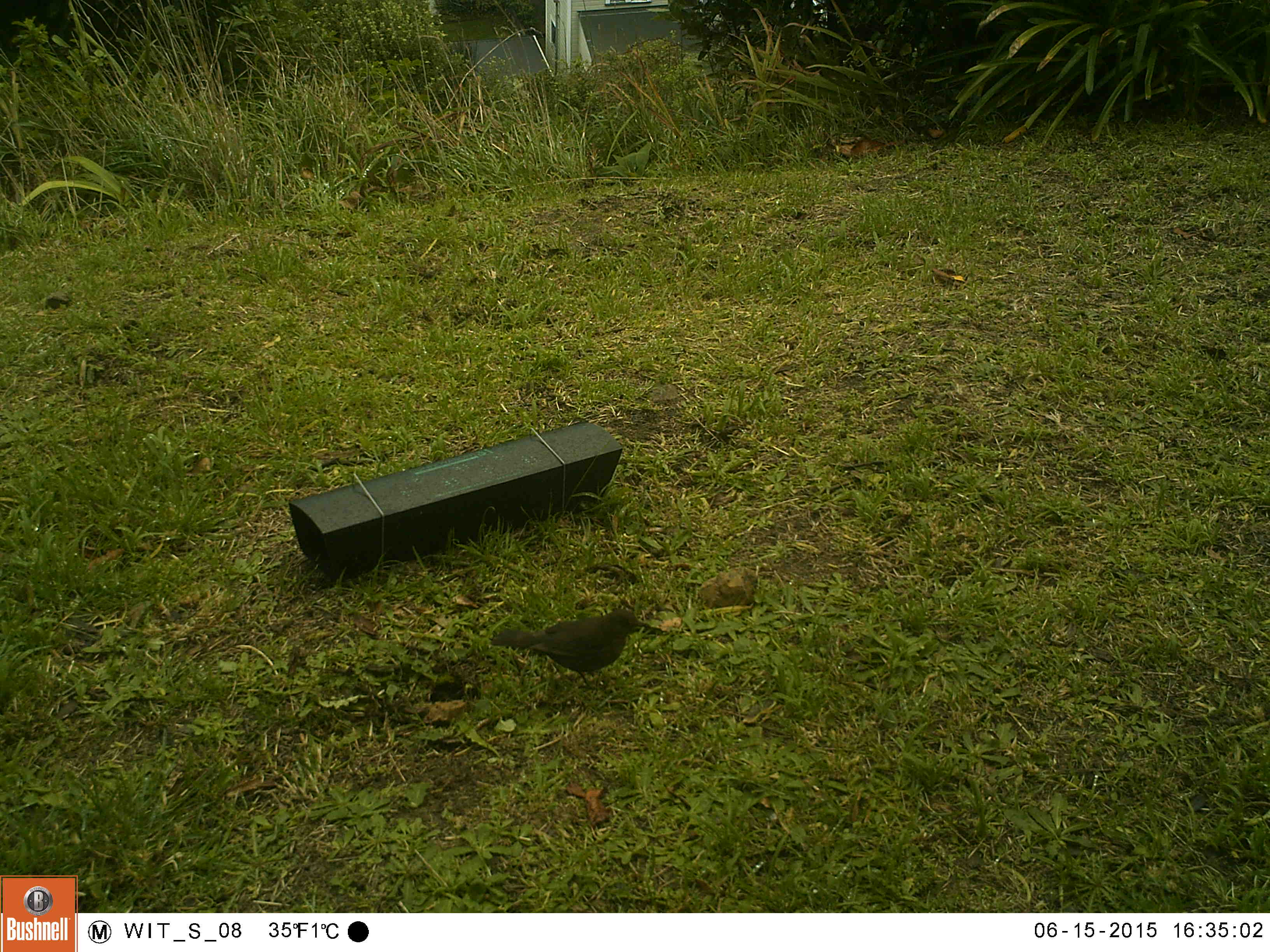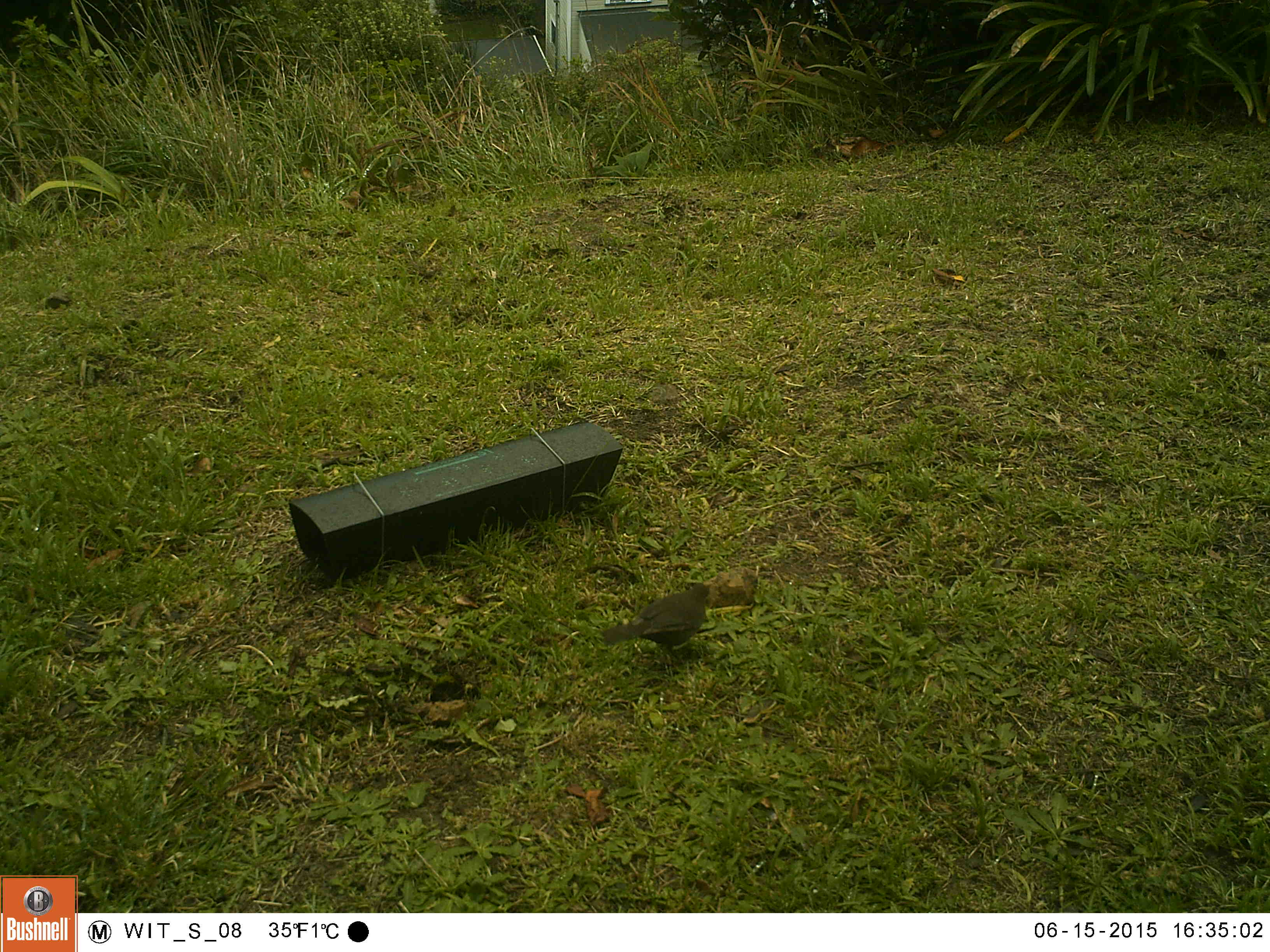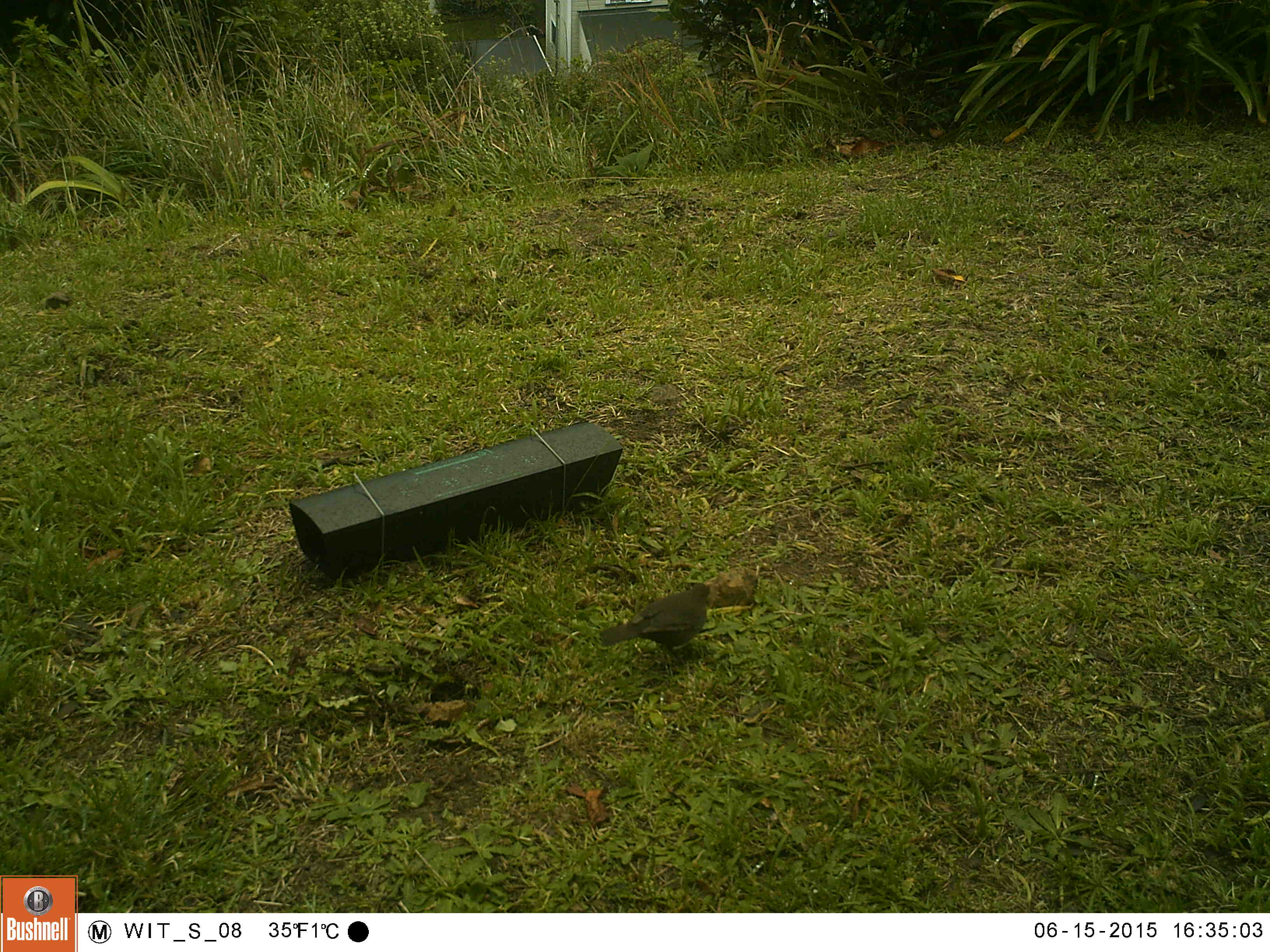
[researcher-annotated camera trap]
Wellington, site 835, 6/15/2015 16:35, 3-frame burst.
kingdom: Animalia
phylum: Chordata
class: Aves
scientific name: Aves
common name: bird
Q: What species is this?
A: Bird (Aves).